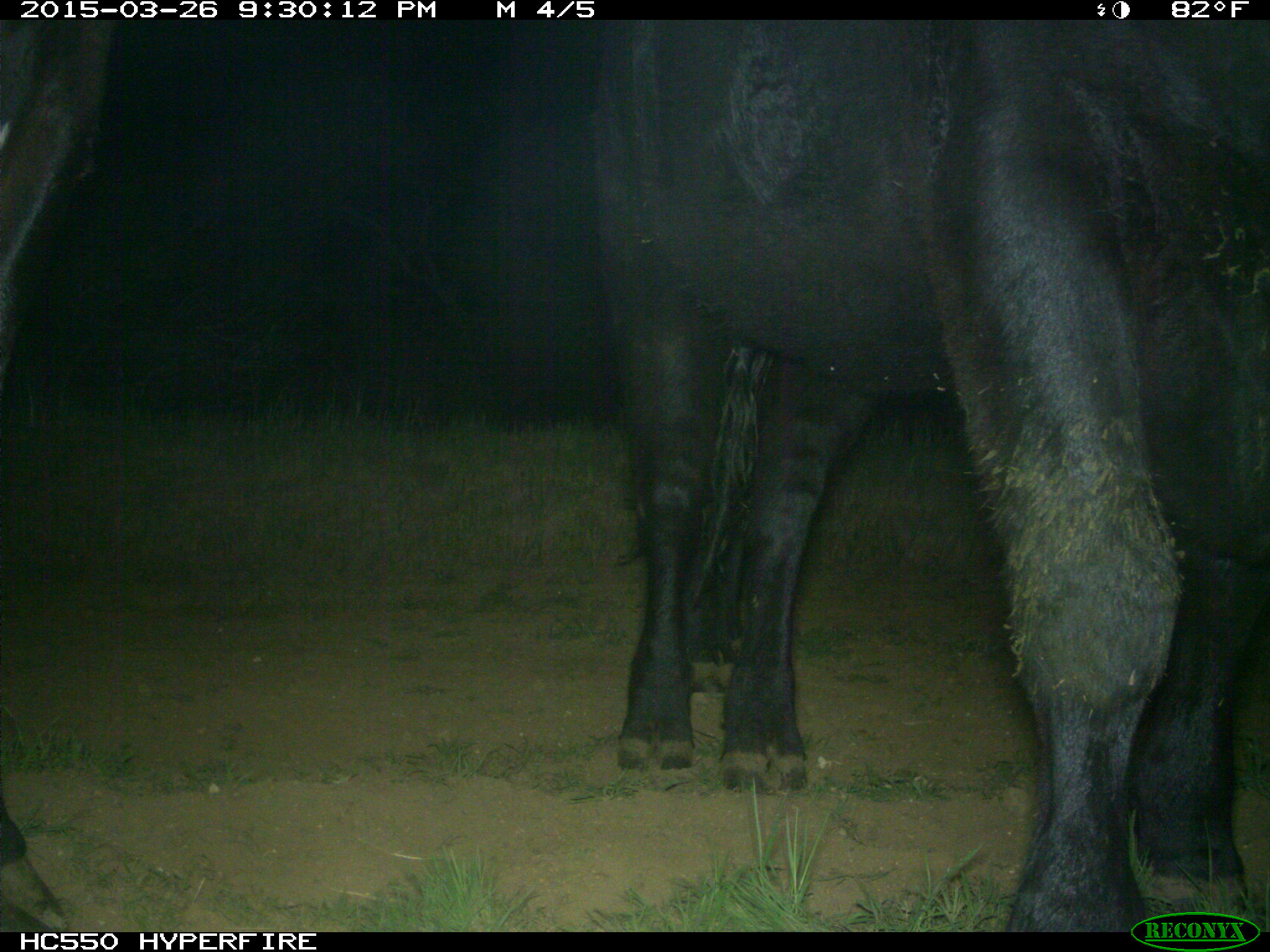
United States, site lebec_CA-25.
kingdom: Animalia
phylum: Chordata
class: Mammalia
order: Artiodactyla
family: Bovidae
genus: Bos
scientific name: Bos taurus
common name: domestic cow